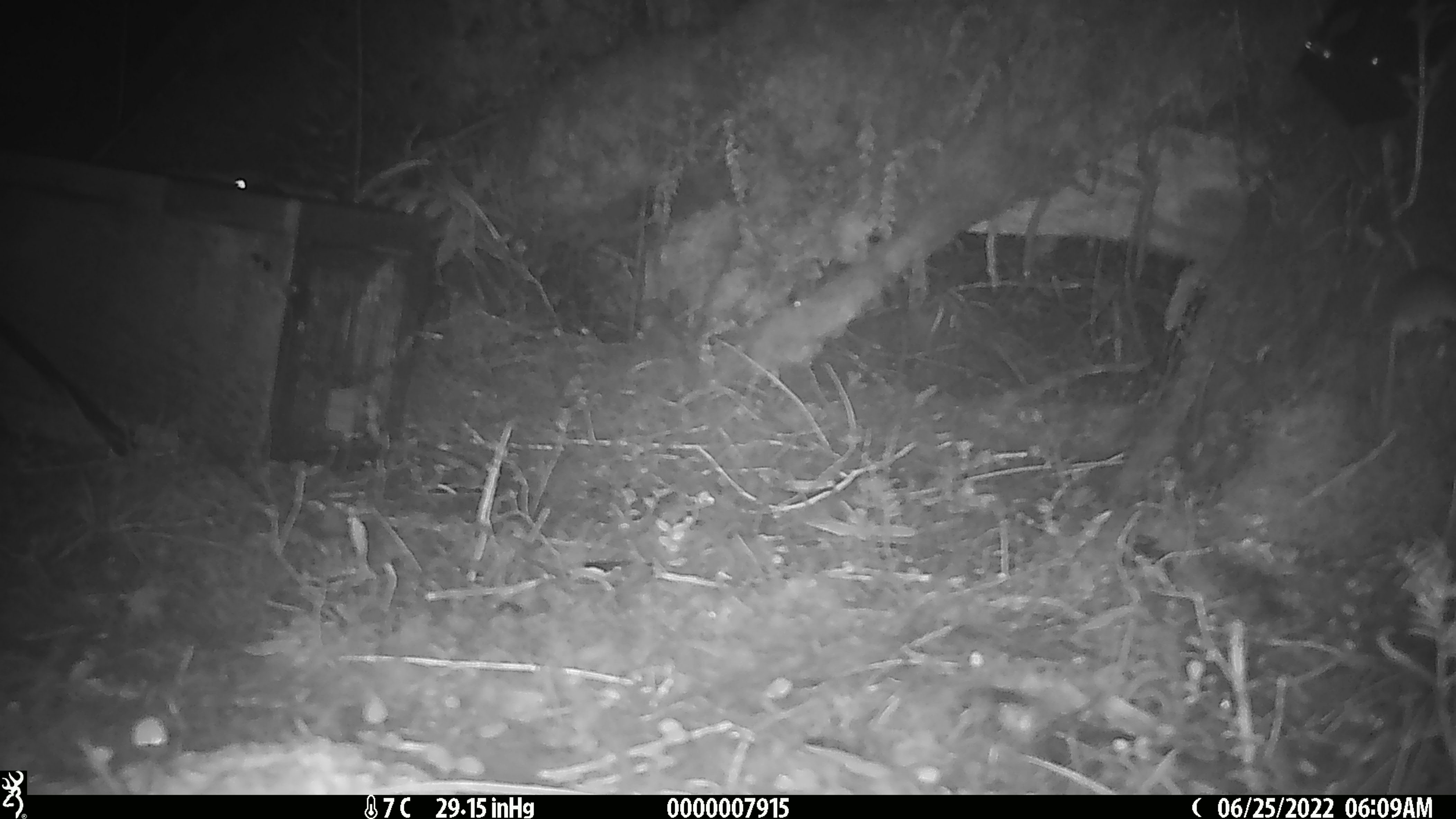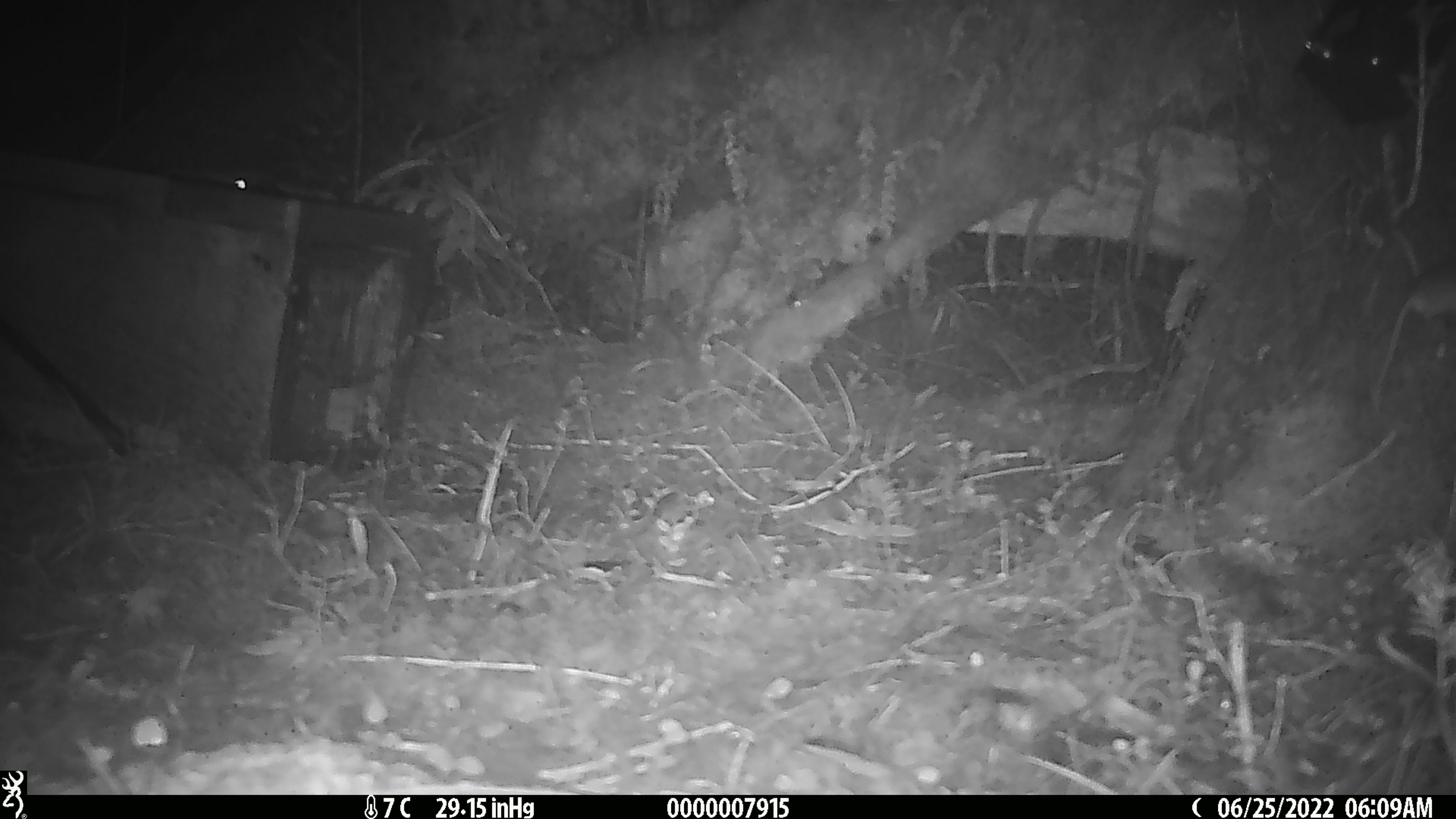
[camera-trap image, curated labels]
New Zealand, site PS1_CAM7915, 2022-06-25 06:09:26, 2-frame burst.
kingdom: Animalia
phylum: Chordata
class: Mammalia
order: Rodentia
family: Muridae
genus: Mus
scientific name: Mus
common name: mouse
Mouse (Mus).